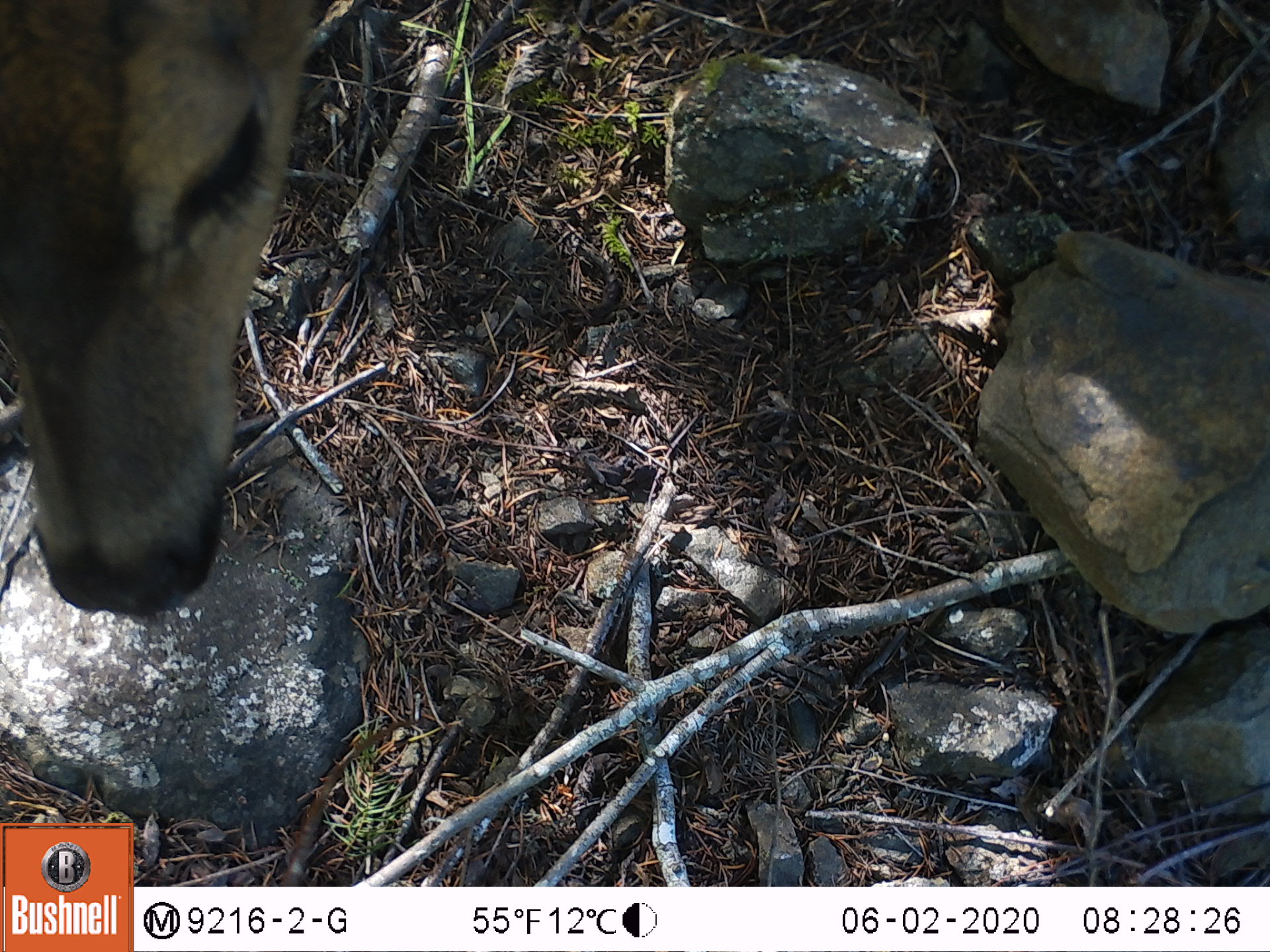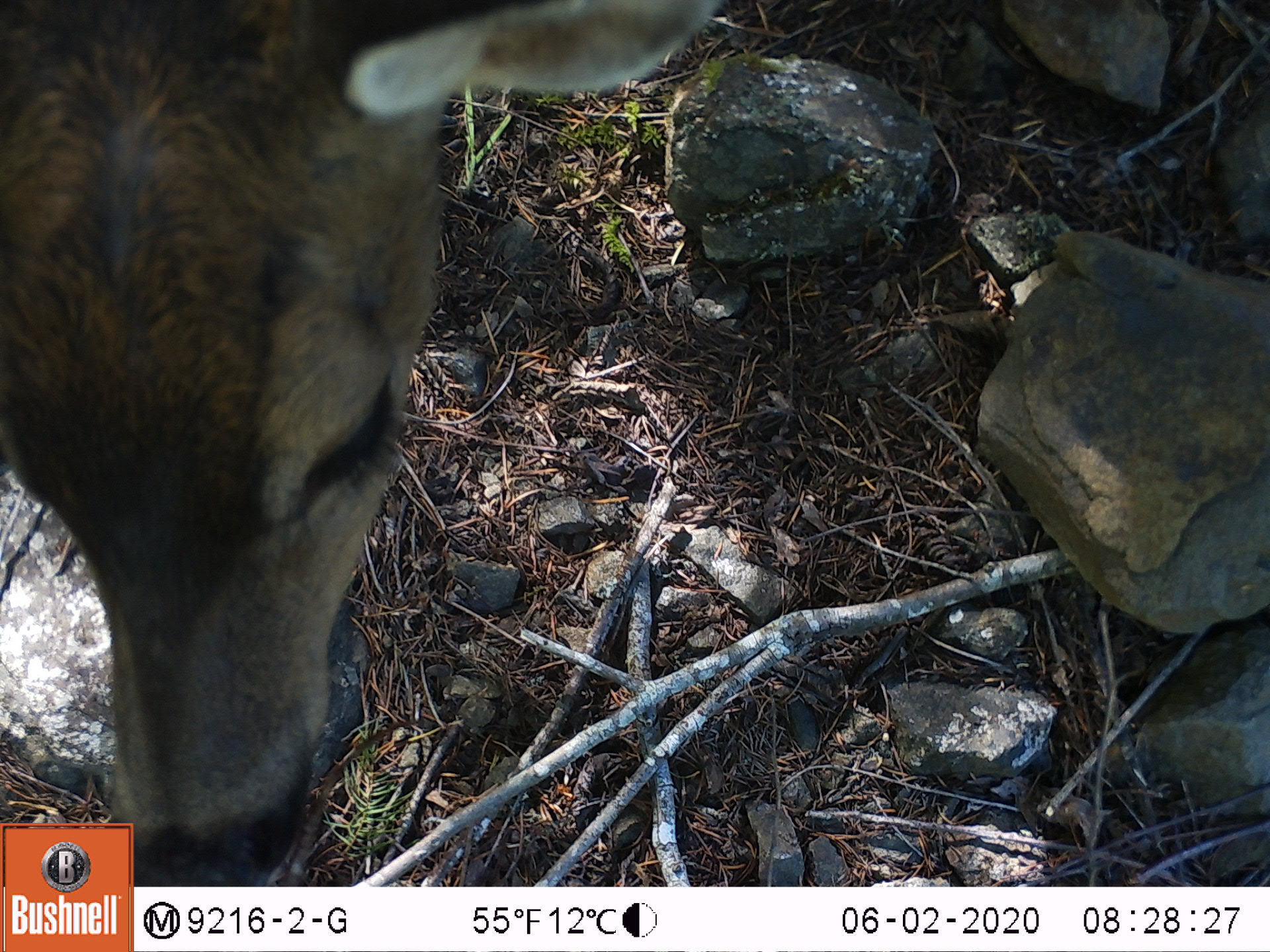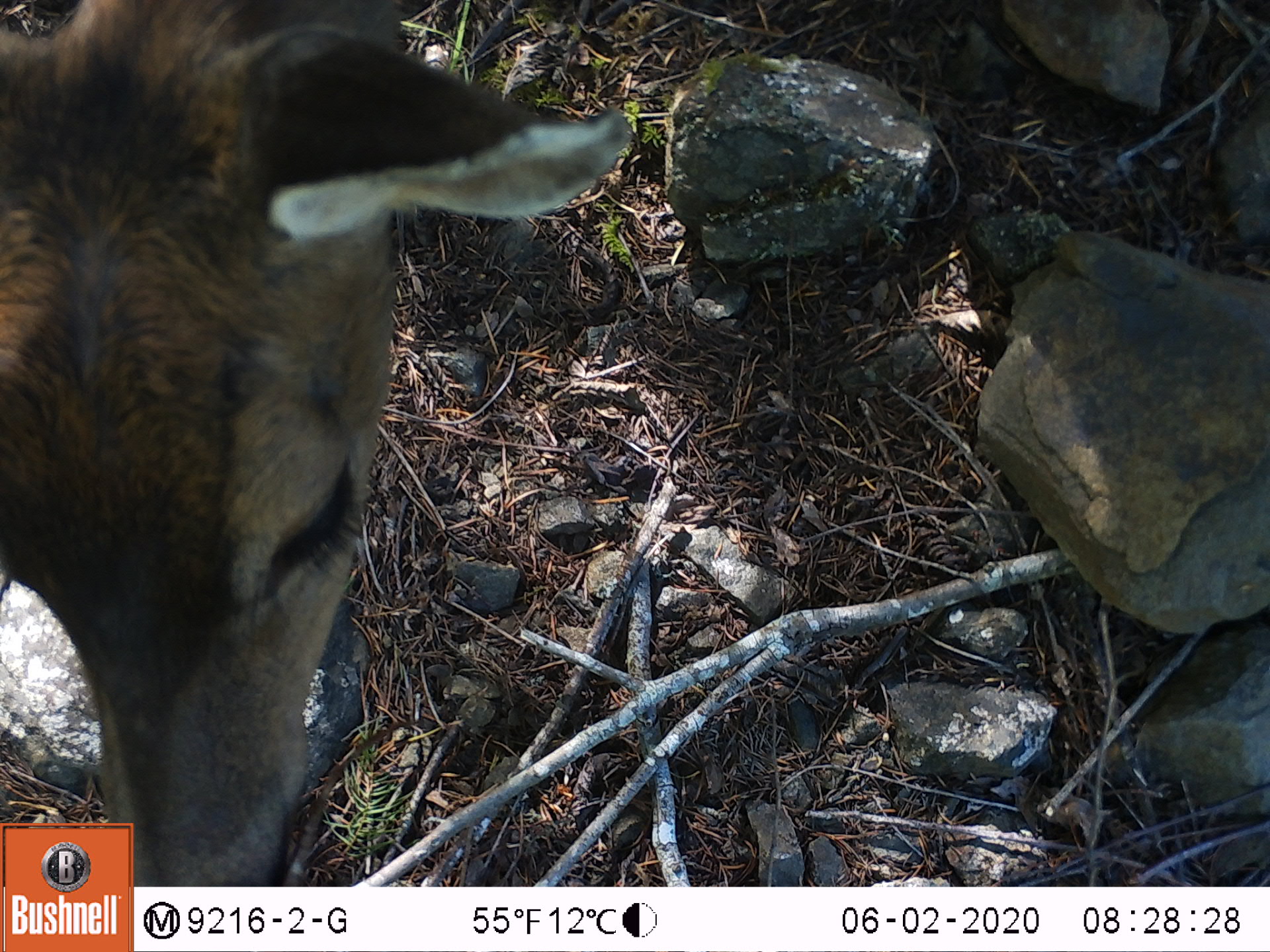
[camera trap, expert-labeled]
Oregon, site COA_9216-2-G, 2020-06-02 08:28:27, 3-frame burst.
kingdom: Animalia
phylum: Chordata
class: Mammalia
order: Artiodactyla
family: Cervidae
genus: Odocoileus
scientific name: Odocoileus hemionus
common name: black-tailed deer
Black-tailed deer (Odocoileus hemionus).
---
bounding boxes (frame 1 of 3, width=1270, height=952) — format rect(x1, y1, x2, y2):
black-tailed deer: rect(0, 3, 347, 631)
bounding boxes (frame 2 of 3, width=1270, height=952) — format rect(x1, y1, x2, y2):
black-tailed deer: rect(5, 0, 744, 816)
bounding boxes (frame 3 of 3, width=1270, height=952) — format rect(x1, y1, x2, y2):
black-tailed deer: rect(5, 1, 640, 818)